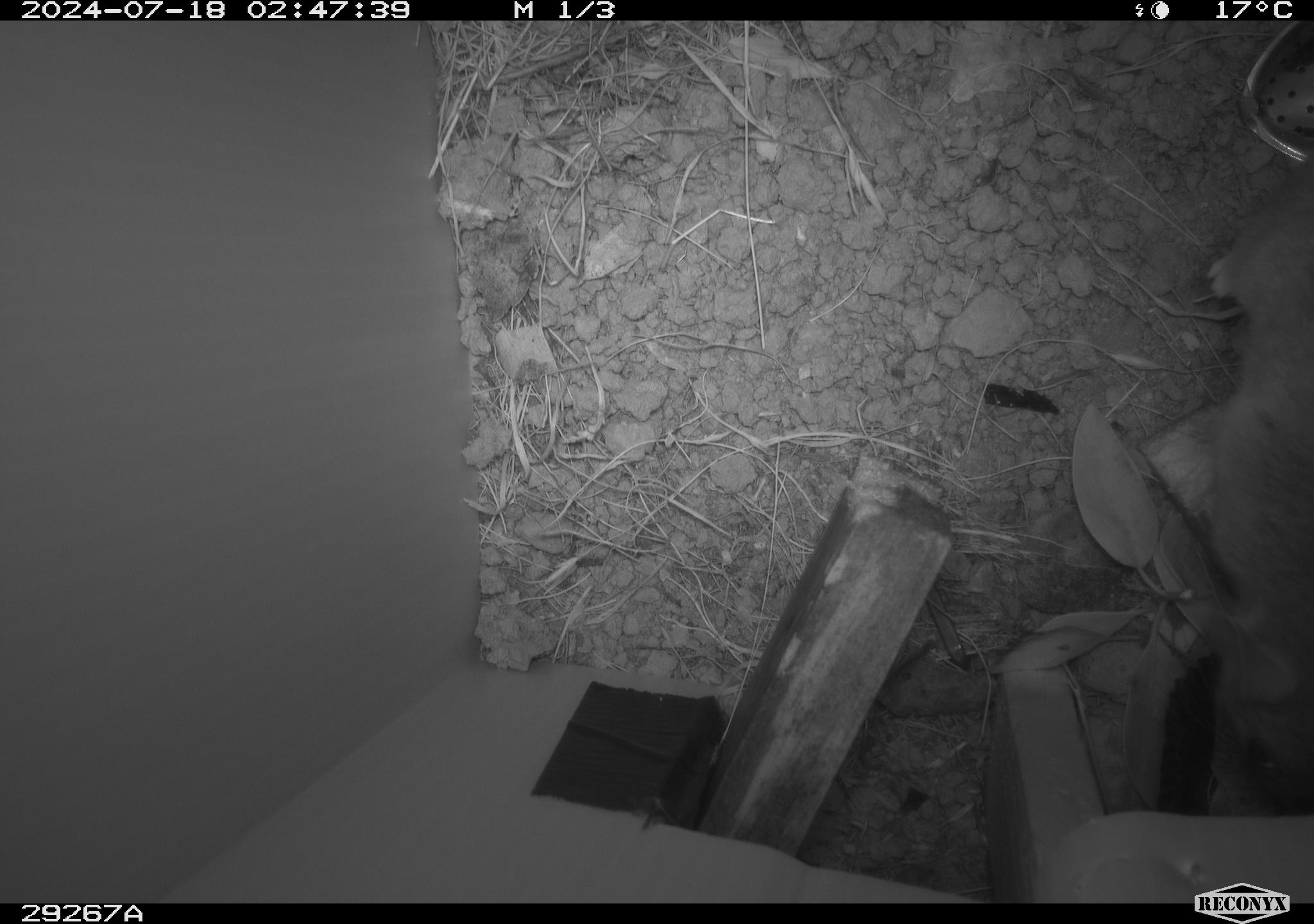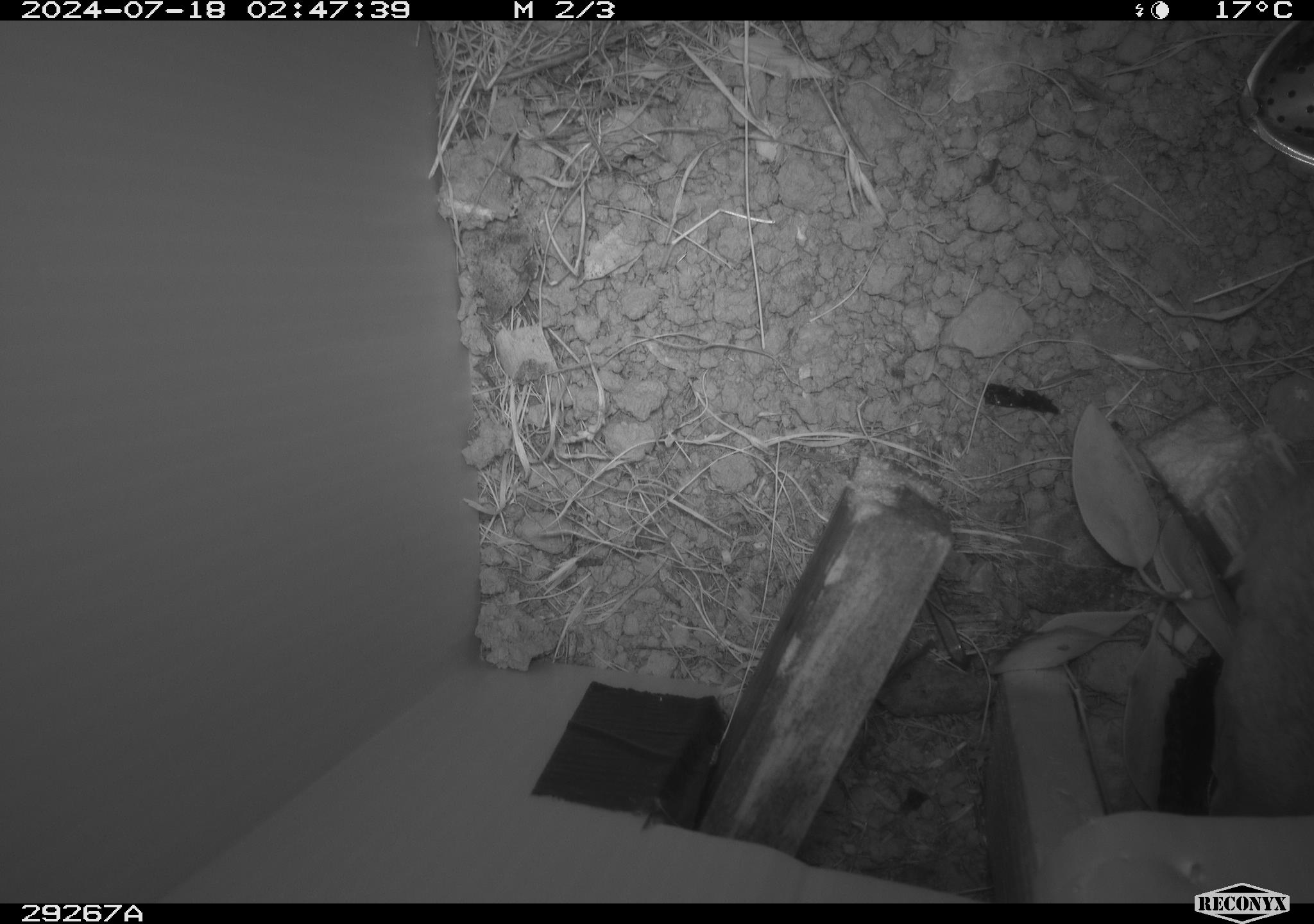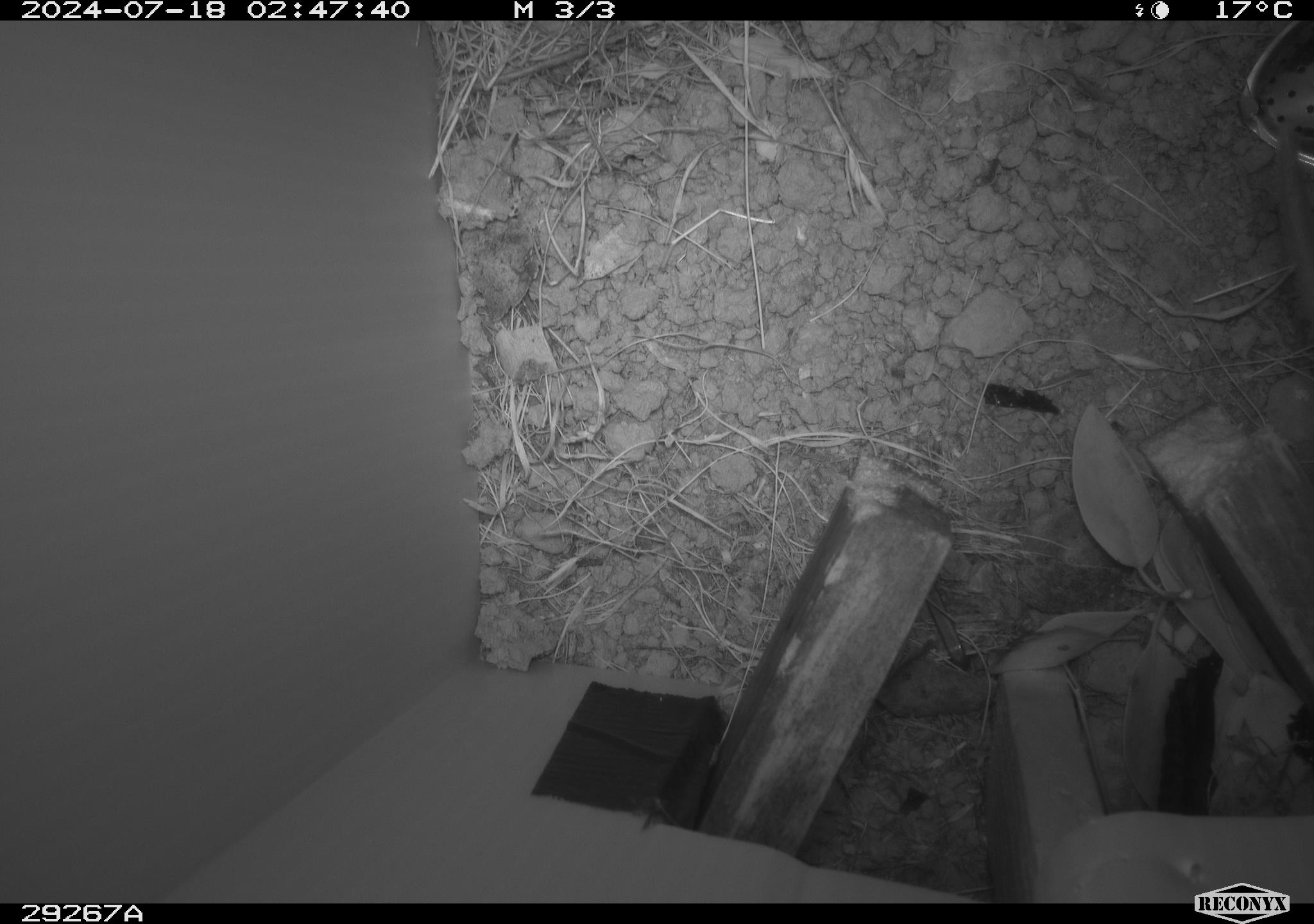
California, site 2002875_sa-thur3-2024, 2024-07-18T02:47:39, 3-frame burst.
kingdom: Animalia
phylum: Chordata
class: Mammalia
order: Rodentia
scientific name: Rodentia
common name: rodent